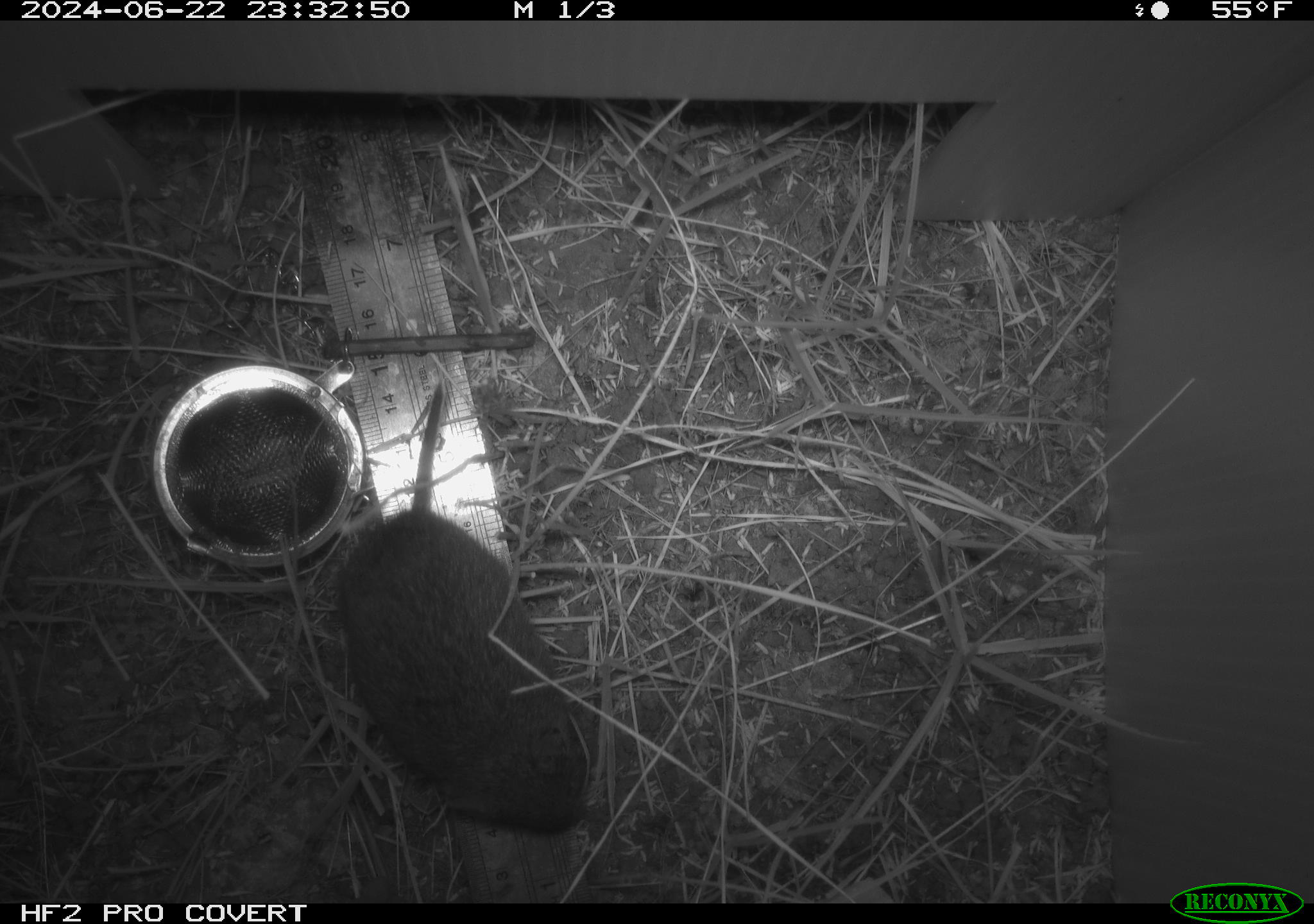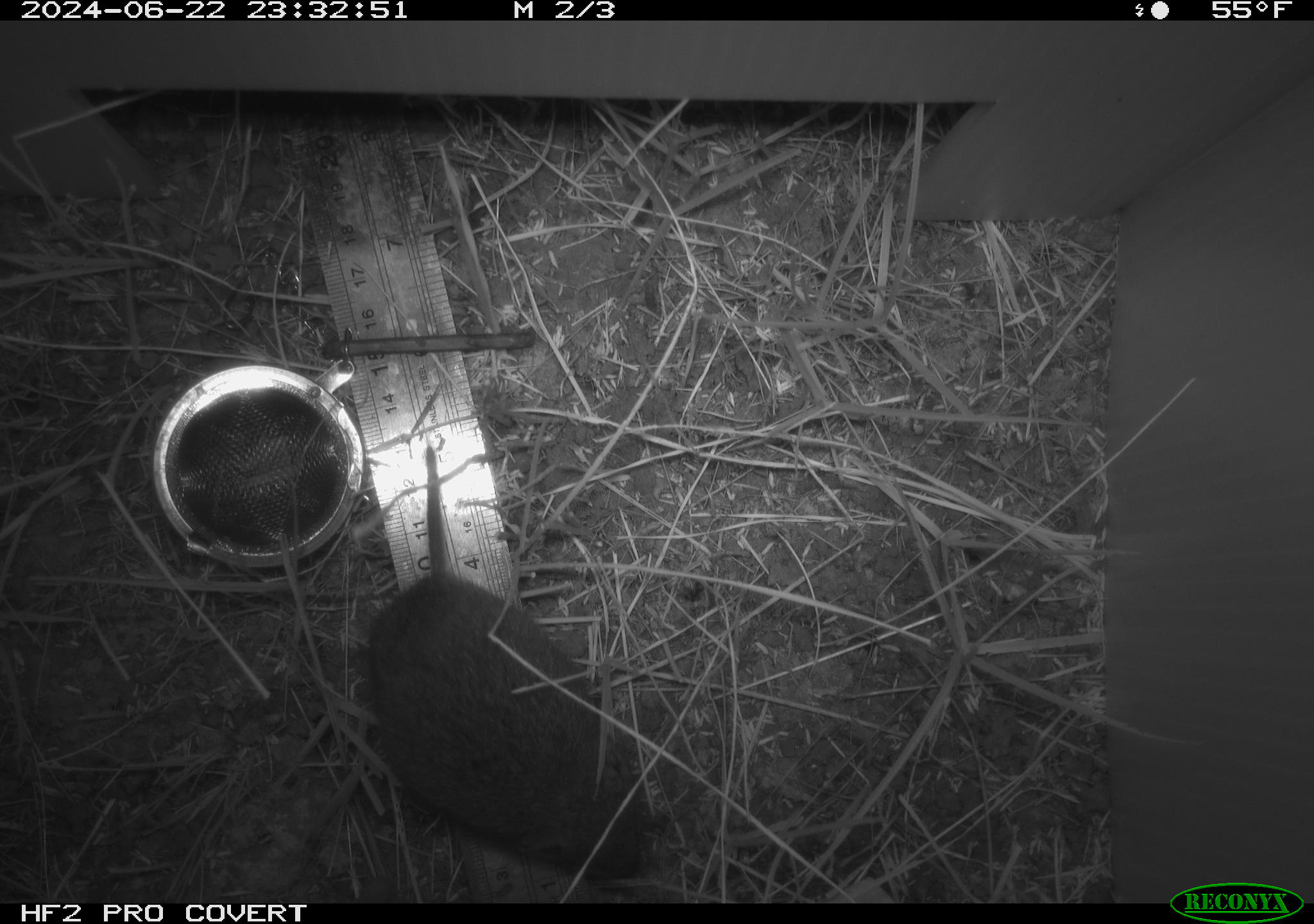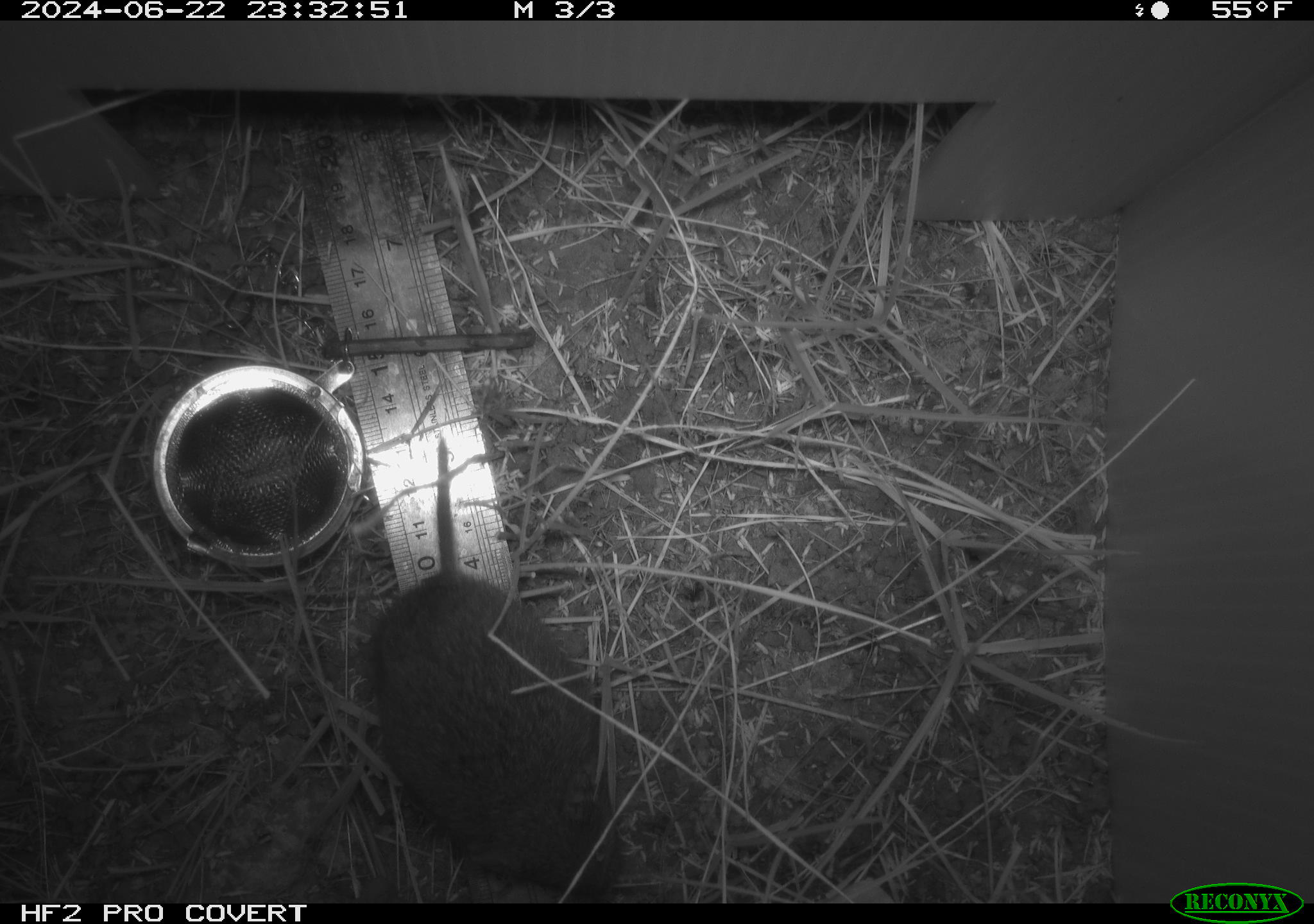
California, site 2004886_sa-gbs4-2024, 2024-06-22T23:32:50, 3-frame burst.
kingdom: Animalia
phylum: Chordata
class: Mammalia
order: Rodentia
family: Cricetidae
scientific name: Arvicolinae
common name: voles, lemmings, and muskrats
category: arvicolinae subfamily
Arvicolinae subfamily (voles, lemmings, and muskrats) (Arvicolinae).